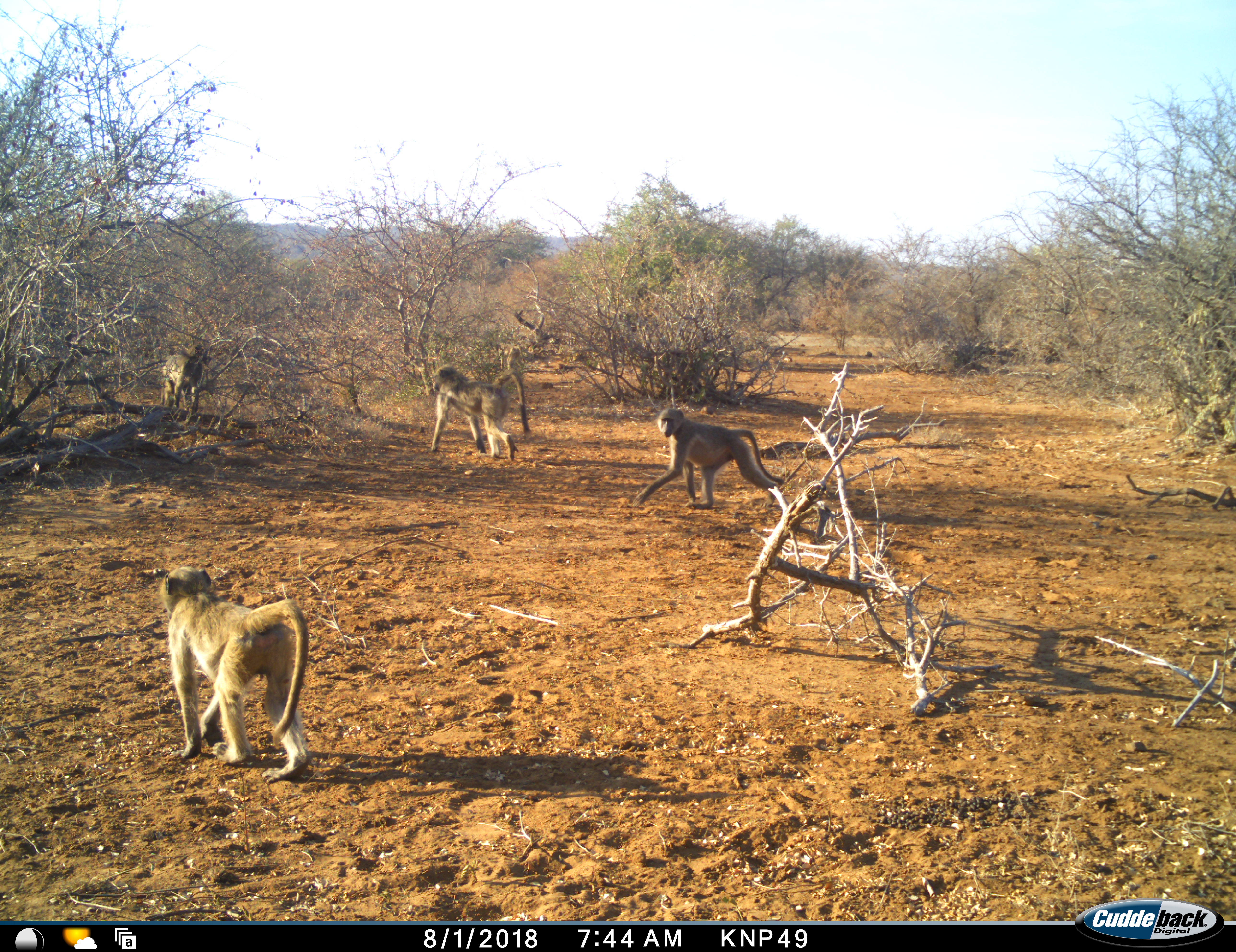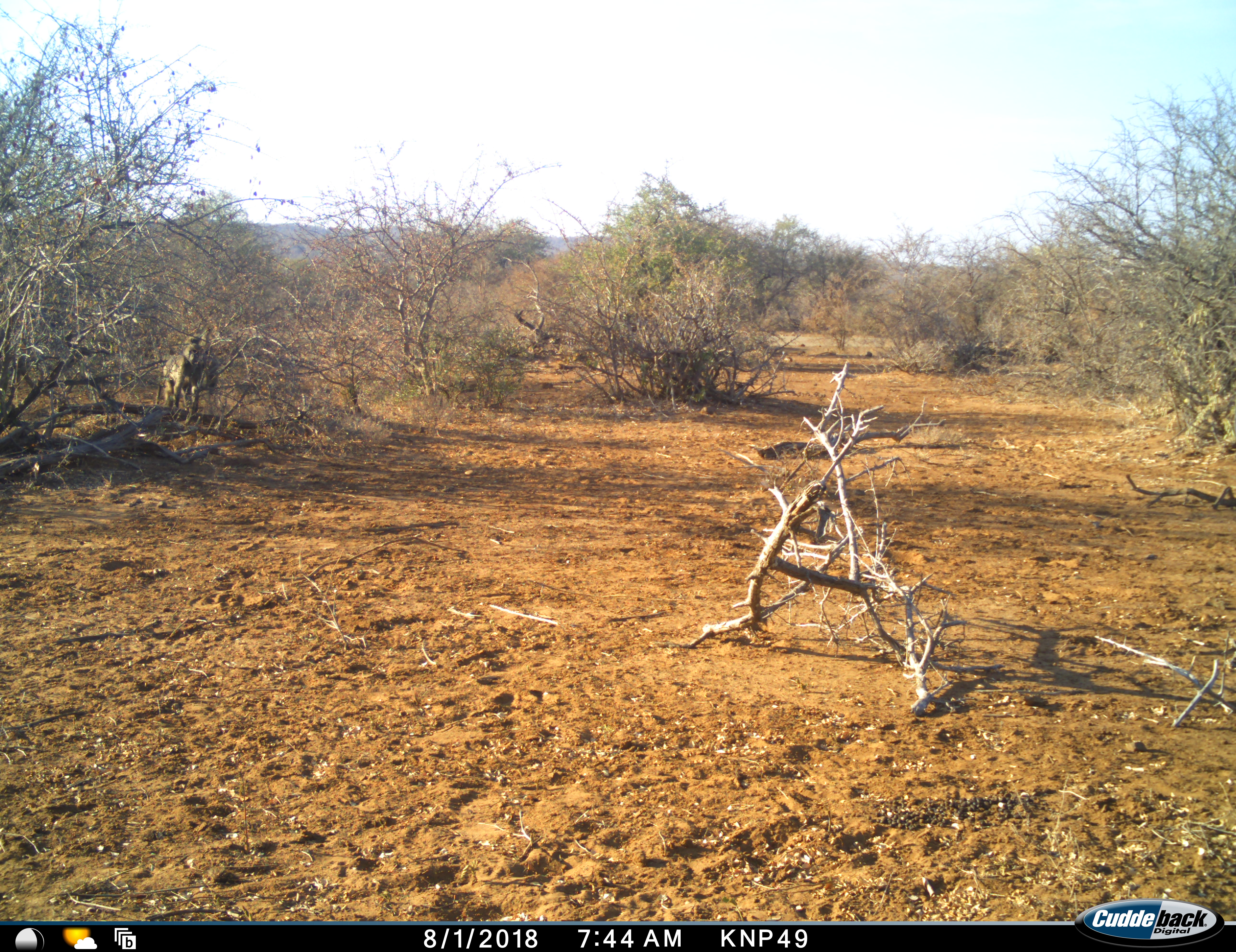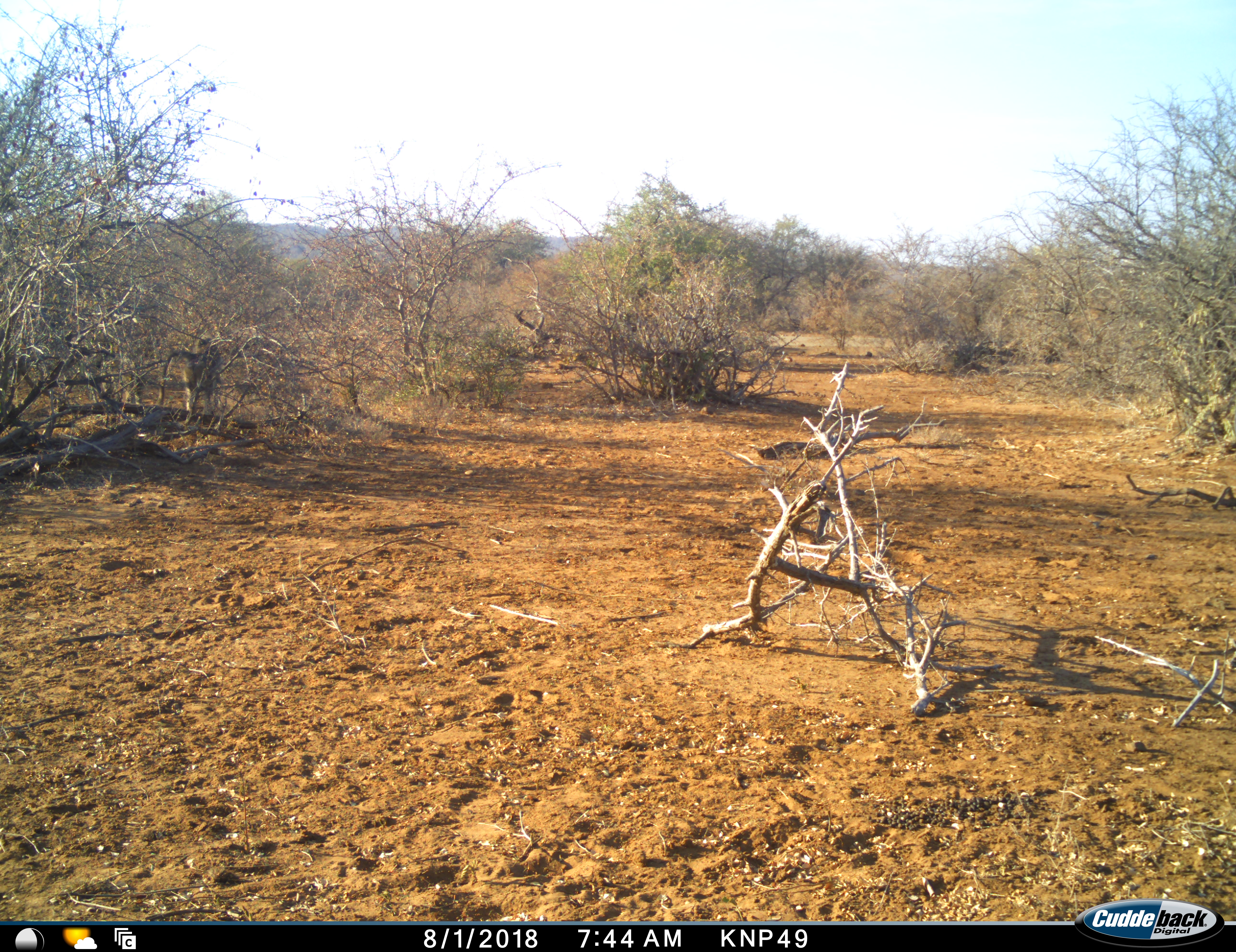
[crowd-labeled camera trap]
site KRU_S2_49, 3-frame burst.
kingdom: Animalia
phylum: Chordata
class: Mammalia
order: Primates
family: Cercopithecidae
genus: Papio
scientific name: Papio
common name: baboon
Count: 4.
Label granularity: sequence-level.